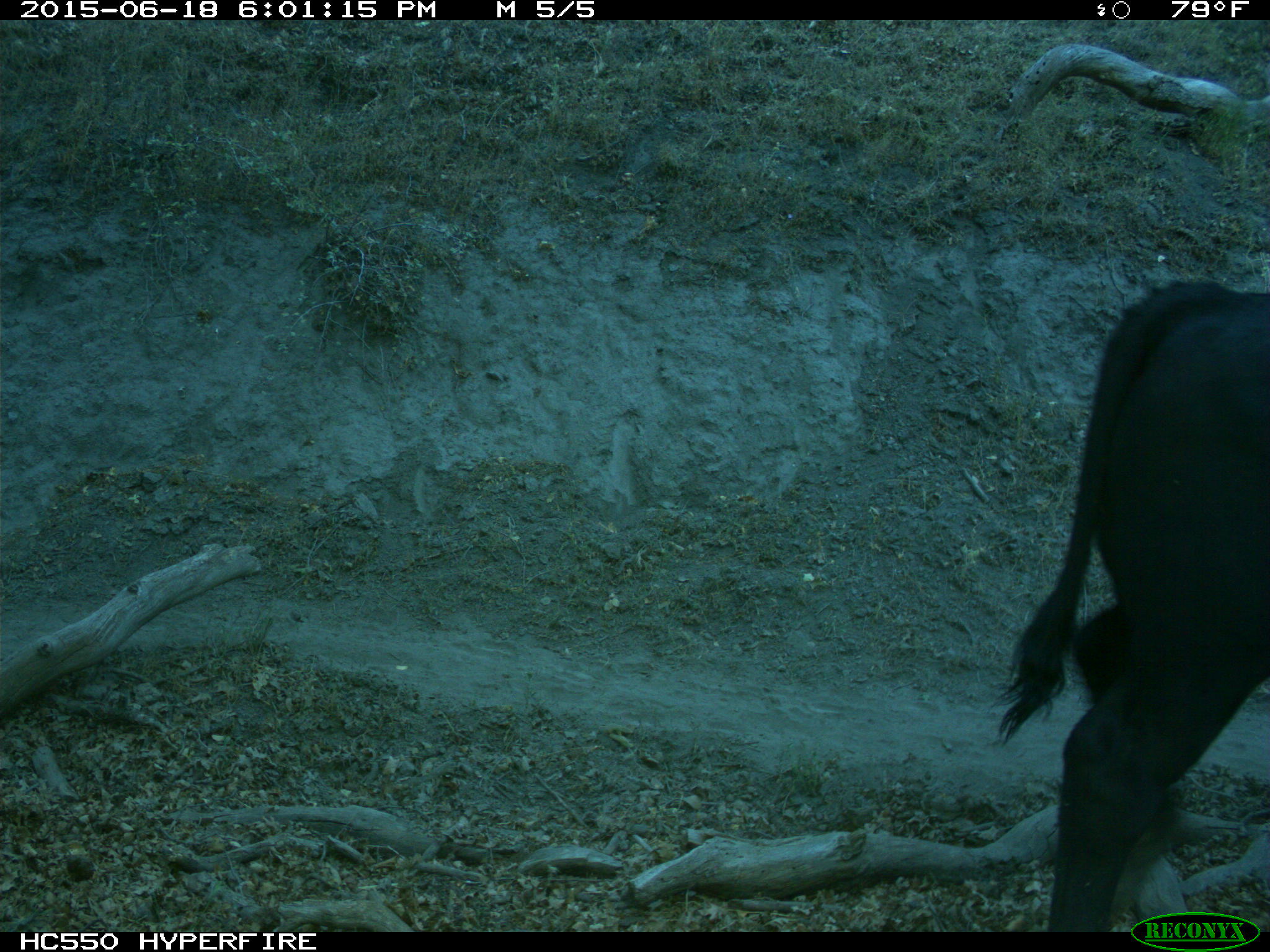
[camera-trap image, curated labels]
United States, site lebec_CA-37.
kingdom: Animalia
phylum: Chordata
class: Mammalia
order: Artiodactyla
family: Bovidae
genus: Bos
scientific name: Bos taurus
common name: domestic cow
Bos taurus (domestic cow).